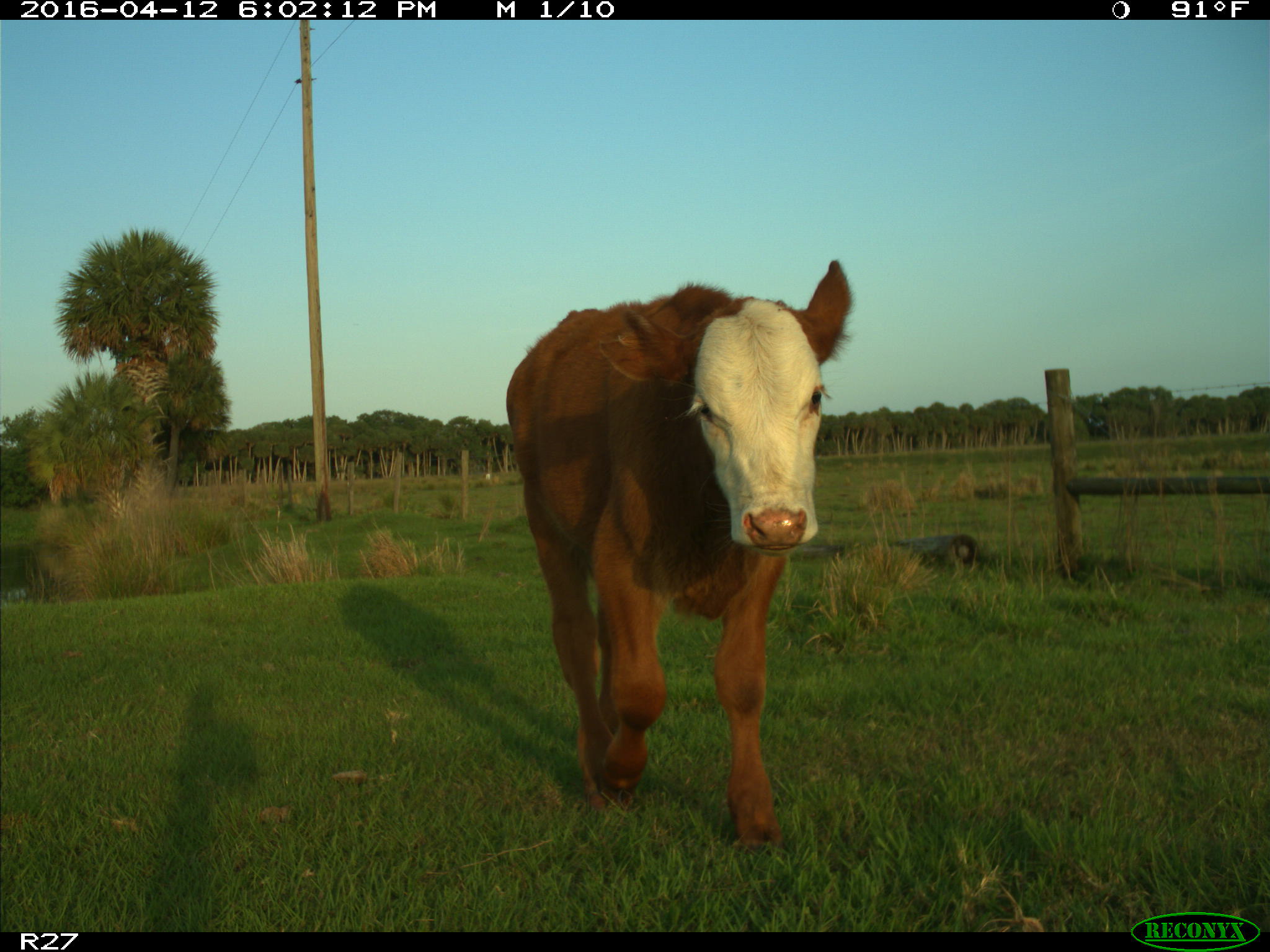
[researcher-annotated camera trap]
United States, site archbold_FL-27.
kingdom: Animalia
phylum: Chordata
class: Mammalia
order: Artiodactyla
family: Bovidae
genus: Bos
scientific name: Bos taurus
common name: domestic cow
Bos taurus (domestic cow).